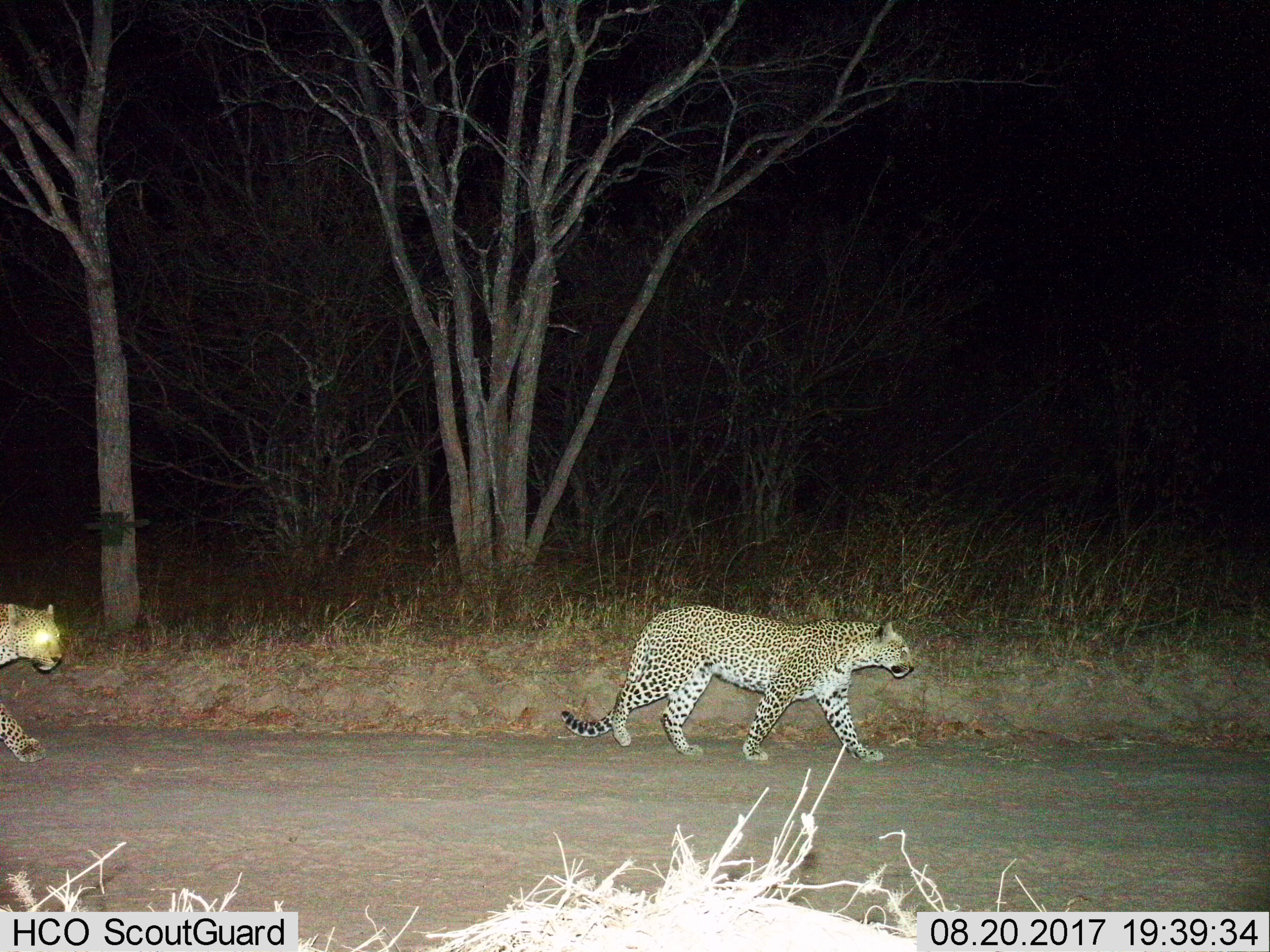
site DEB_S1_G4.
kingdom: Animalia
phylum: Chordata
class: Mammalia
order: Carnivora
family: Felidae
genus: Panthera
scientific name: Panthera pardus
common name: leopard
Leopard (Panthera pardus), count 2. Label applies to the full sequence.